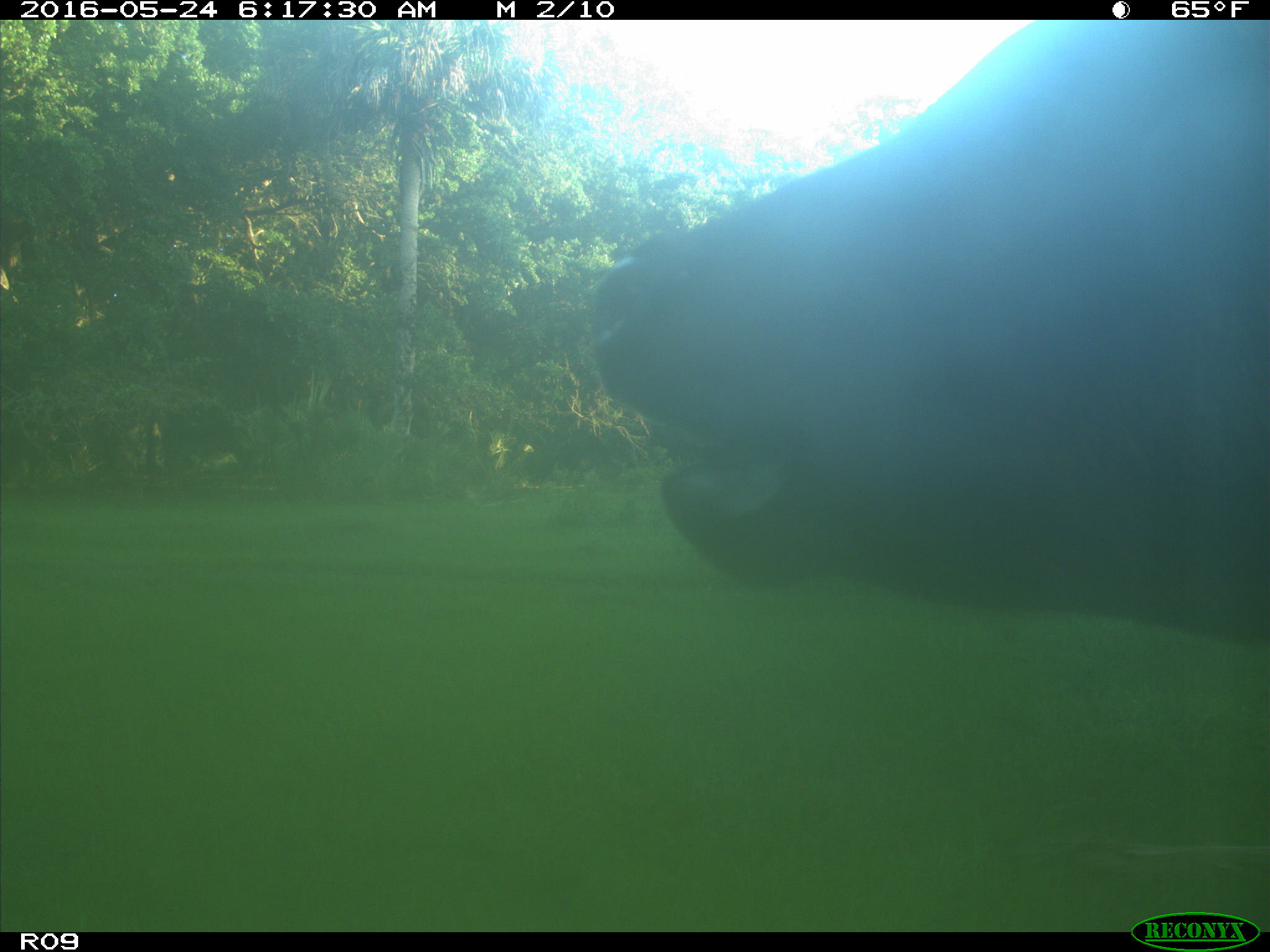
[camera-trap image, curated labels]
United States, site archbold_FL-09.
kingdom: Animalia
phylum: Chordata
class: Mammalia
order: Artiodactyla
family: Bovidae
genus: Bos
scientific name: Bos taurus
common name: domestic cow